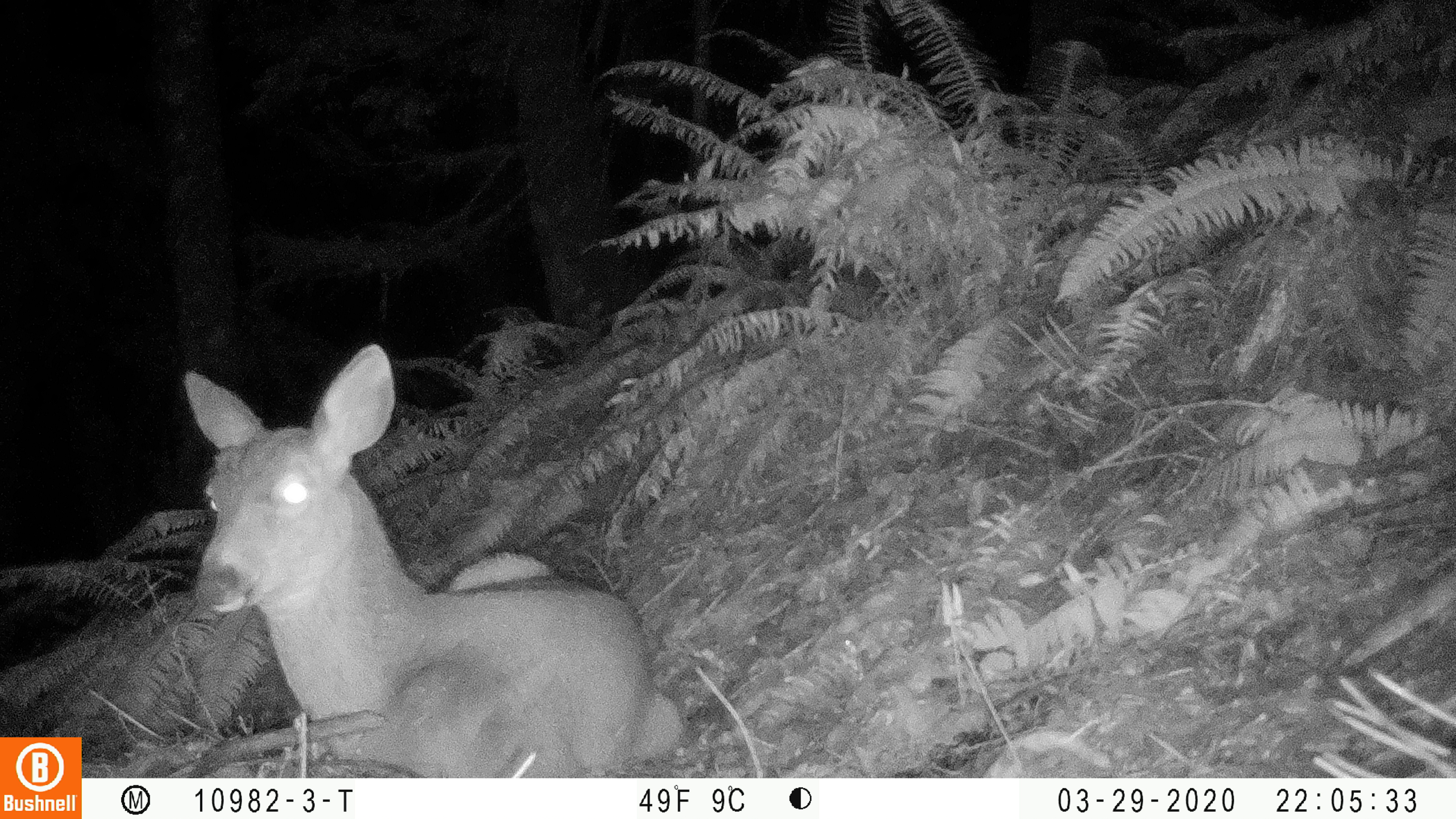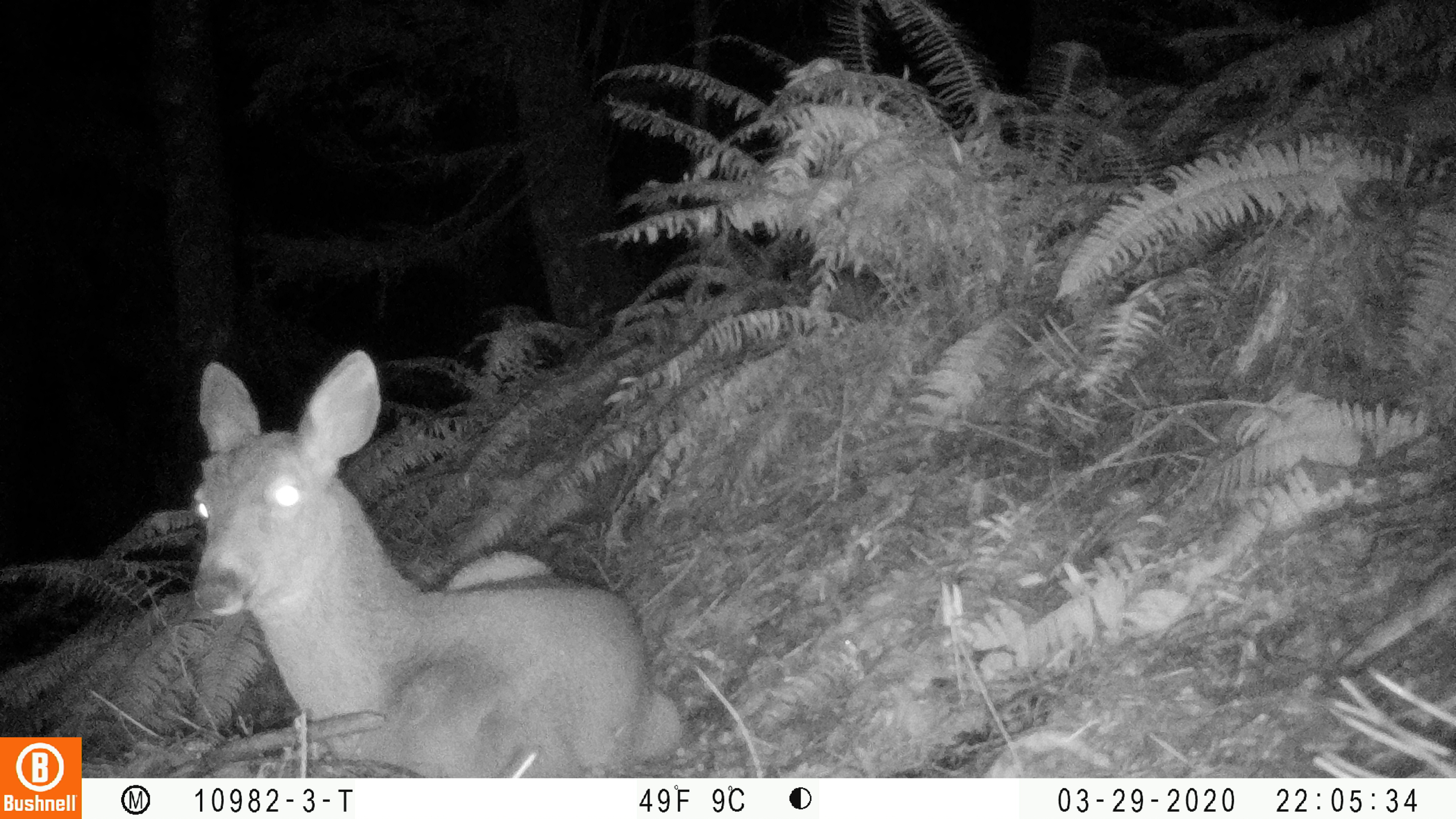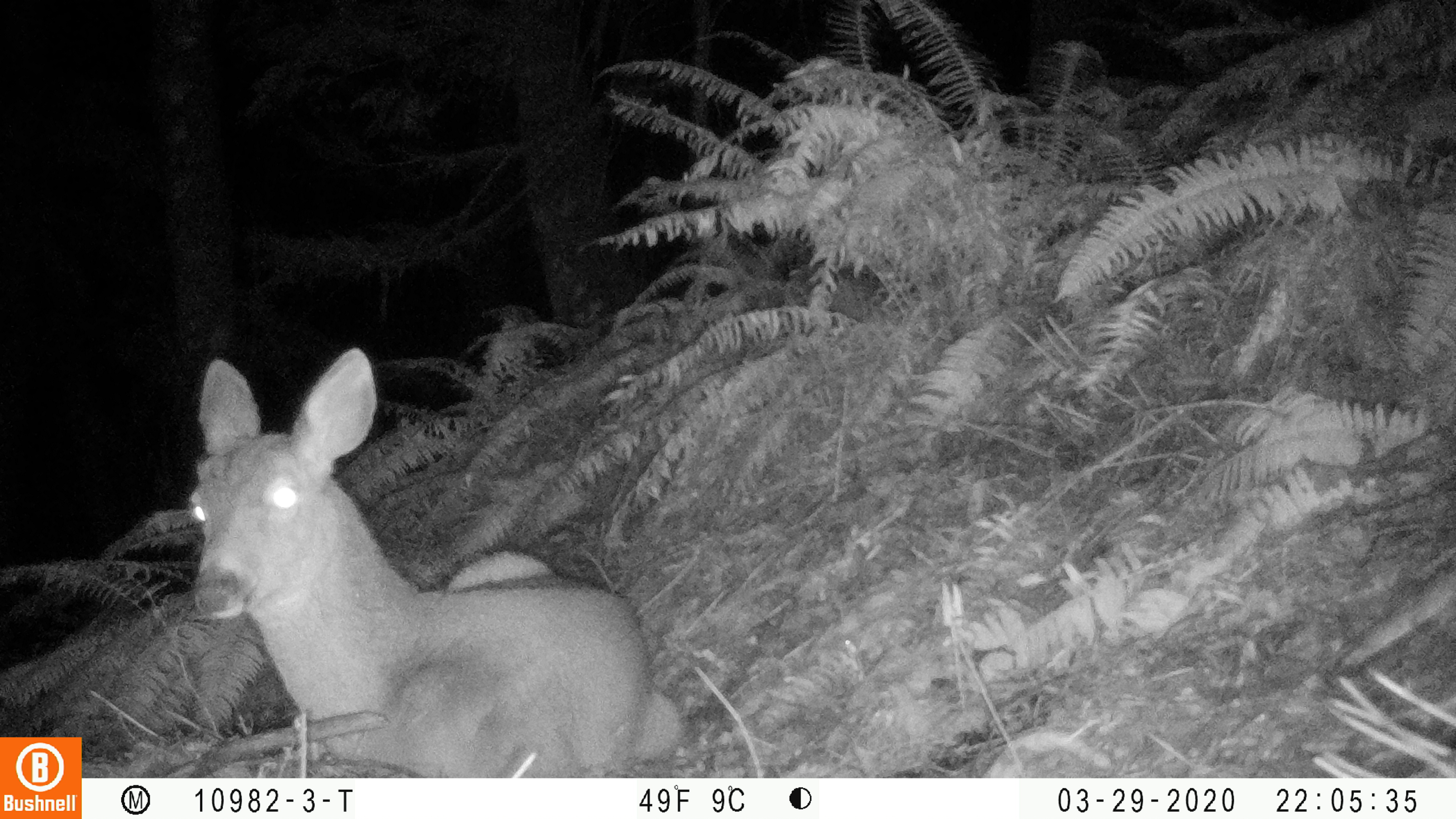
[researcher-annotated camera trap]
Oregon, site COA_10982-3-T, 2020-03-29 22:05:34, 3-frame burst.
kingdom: Animalia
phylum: Chordata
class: Mammalia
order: Artiodactyla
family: Cervidae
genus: Odocoileus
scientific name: Odocoileus hemionus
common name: black-tailed deer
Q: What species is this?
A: Black-tailed deer (Odocoileus hemionus).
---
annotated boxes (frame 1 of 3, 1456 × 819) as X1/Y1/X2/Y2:
black-tailed deer: 173/338/685/770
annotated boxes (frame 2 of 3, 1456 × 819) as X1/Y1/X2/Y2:
black-tailed deer: 186/344/681/768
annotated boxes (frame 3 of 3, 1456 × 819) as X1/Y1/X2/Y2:
black-tailed deer: 179/338/683/776